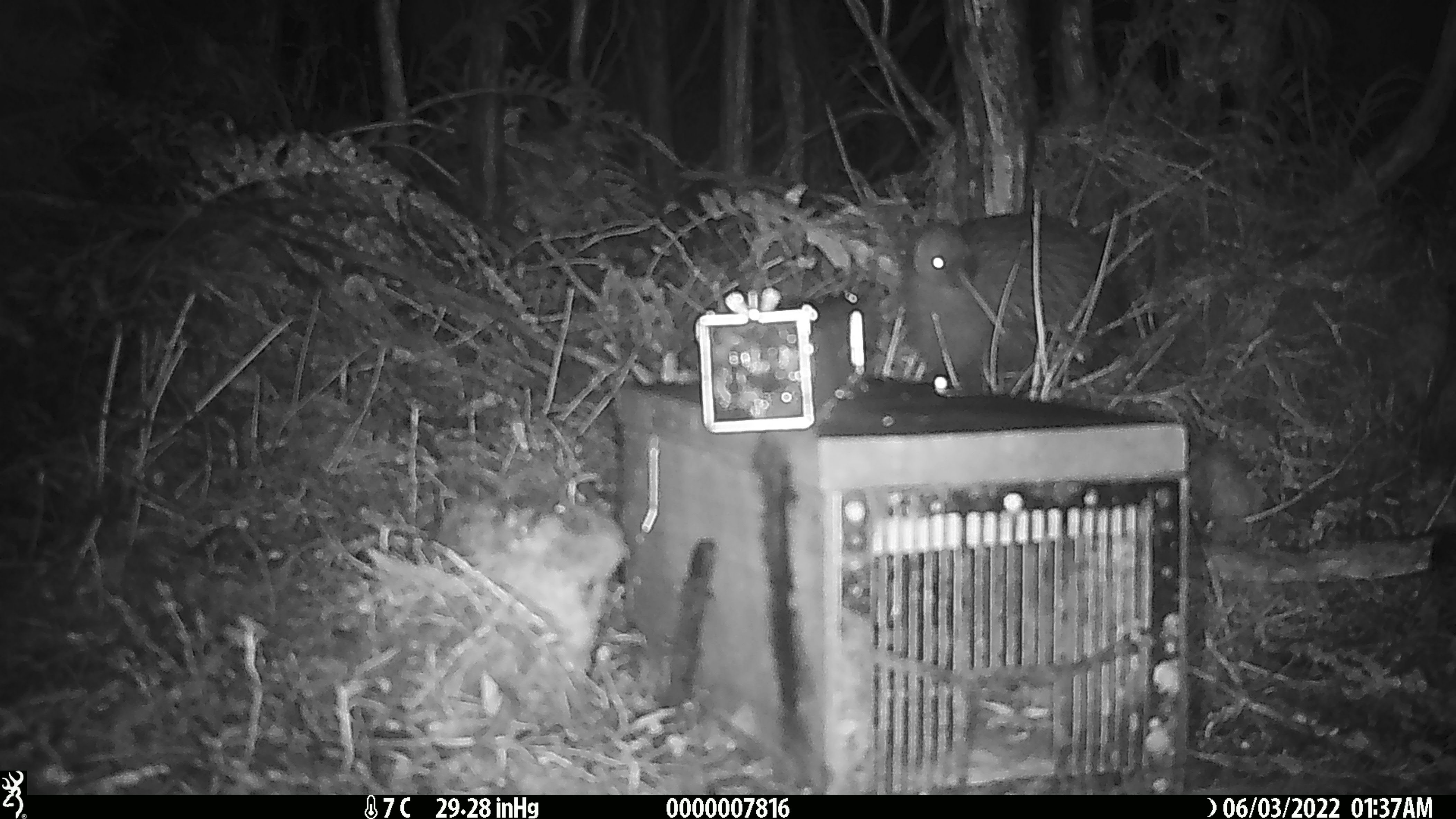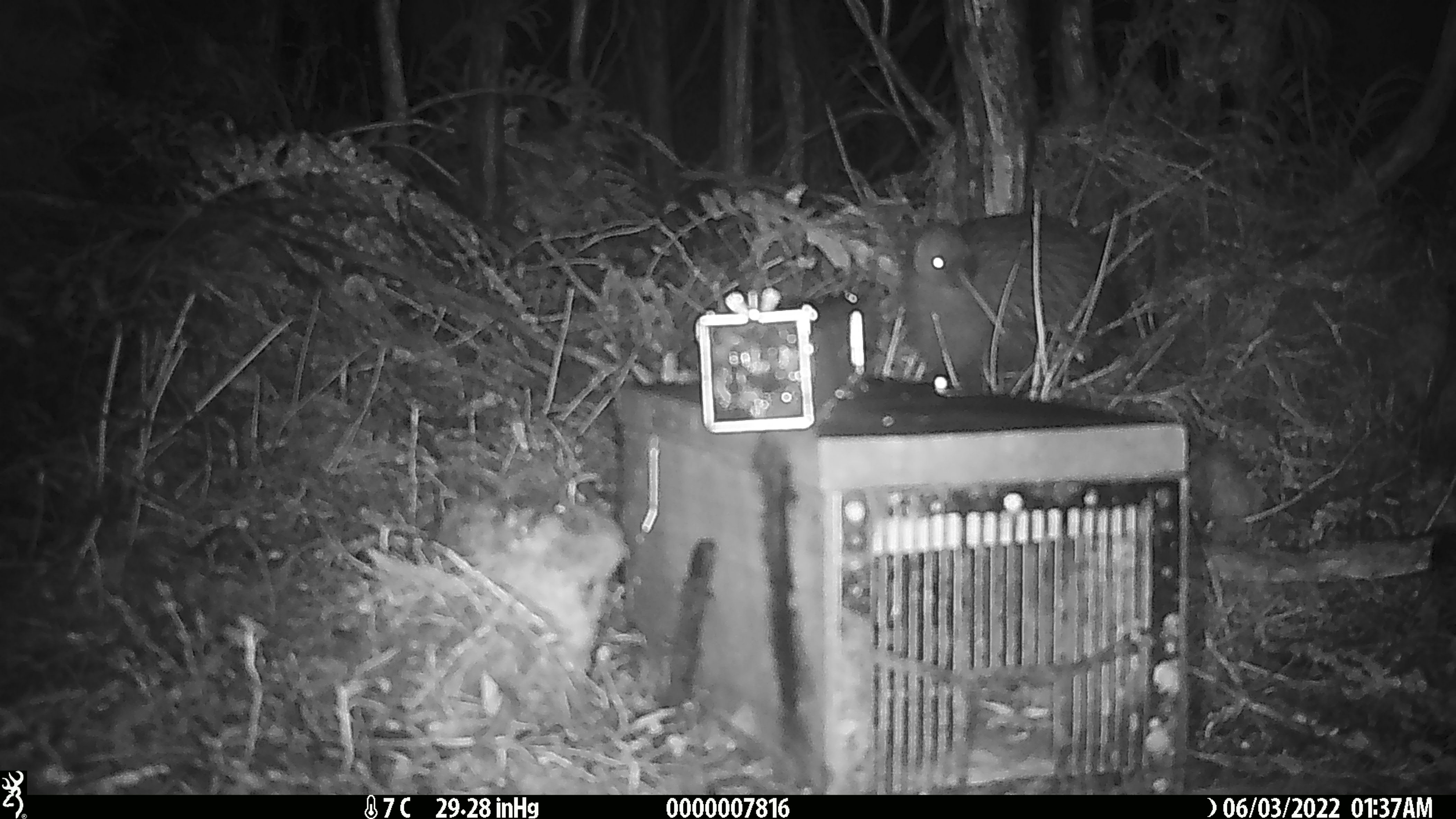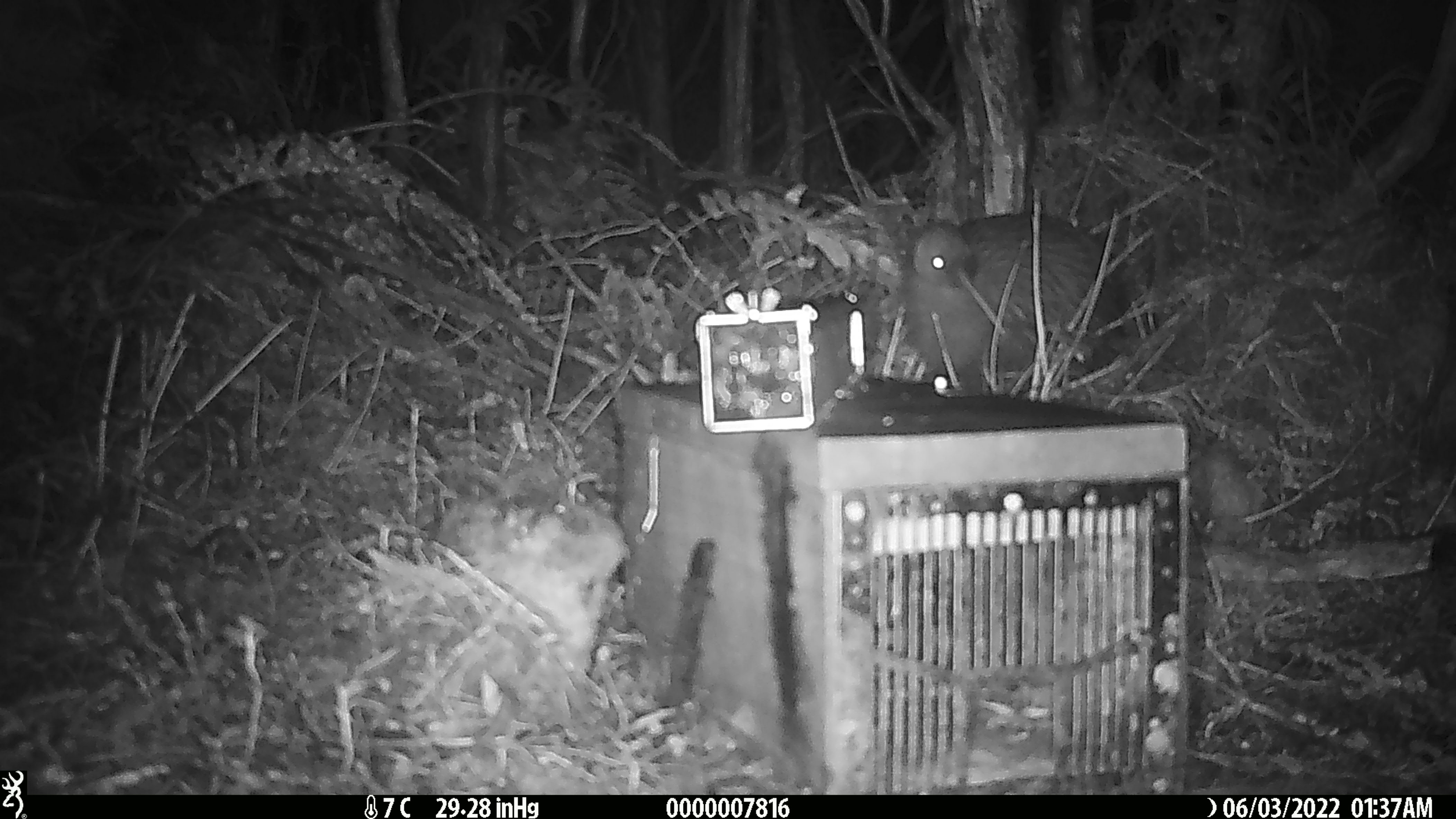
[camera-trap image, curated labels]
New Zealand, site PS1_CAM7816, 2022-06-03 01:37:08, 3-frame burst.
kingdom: Animalia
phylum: Chordata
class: Aves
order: Apterygiformes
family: Apterygidae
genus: Apteryx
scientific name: Apteryx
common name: kiwi